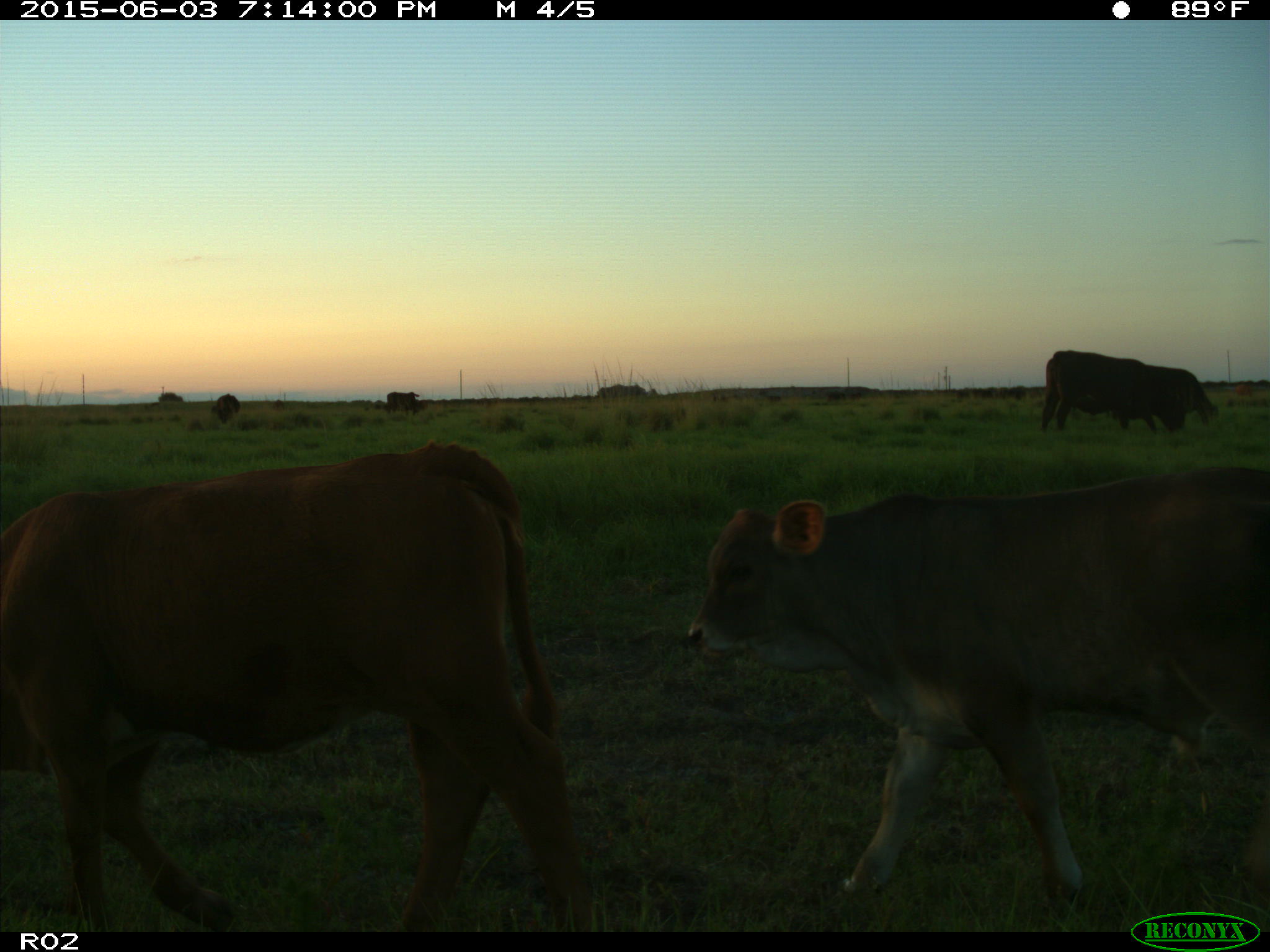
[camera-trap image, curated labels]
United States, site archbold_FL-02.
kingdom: Animalia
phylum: Chordata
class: Mammalia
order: Artiodactyla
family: Bovidae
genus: Bos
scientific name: Bos taurus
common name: domestic cow